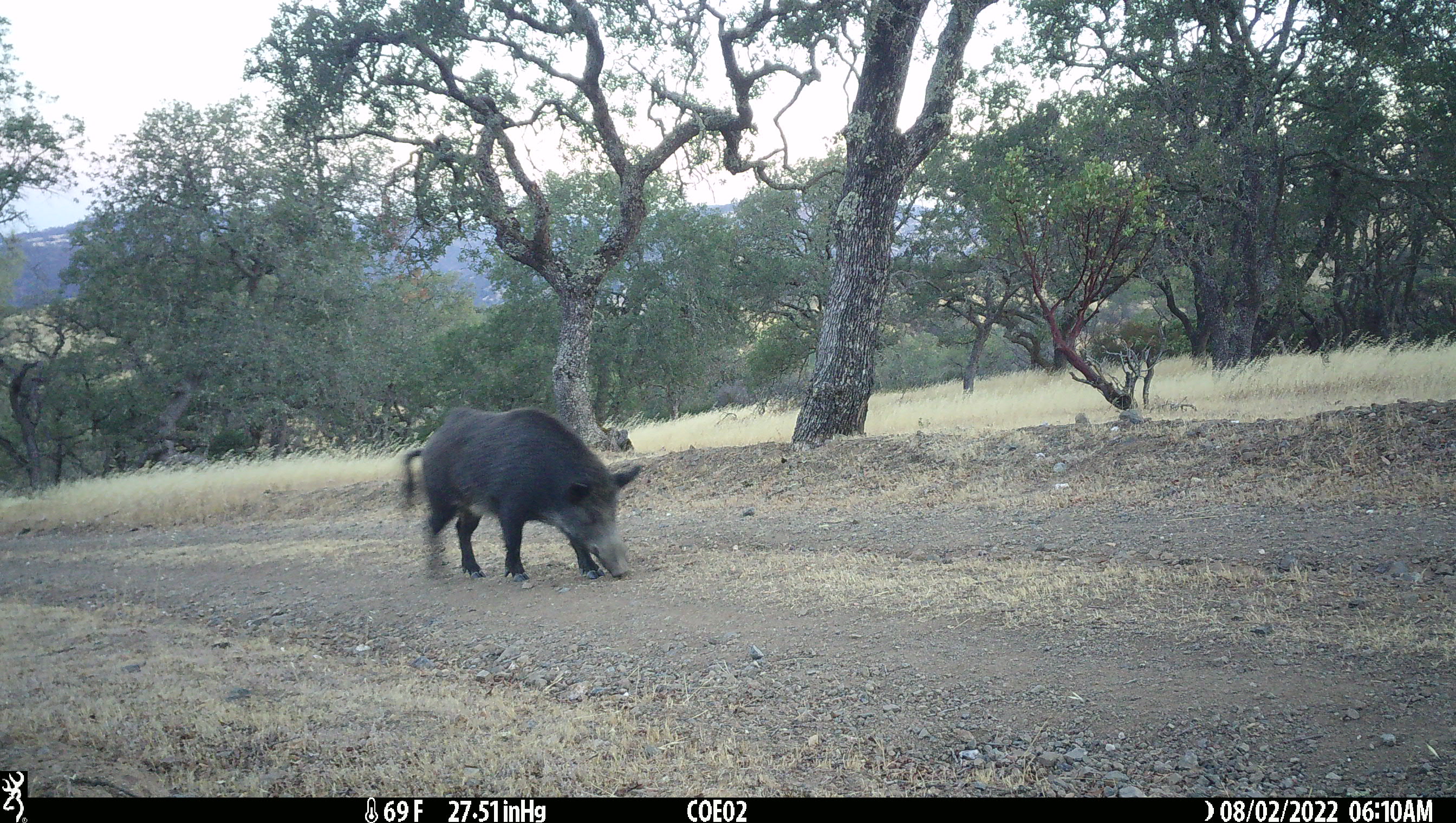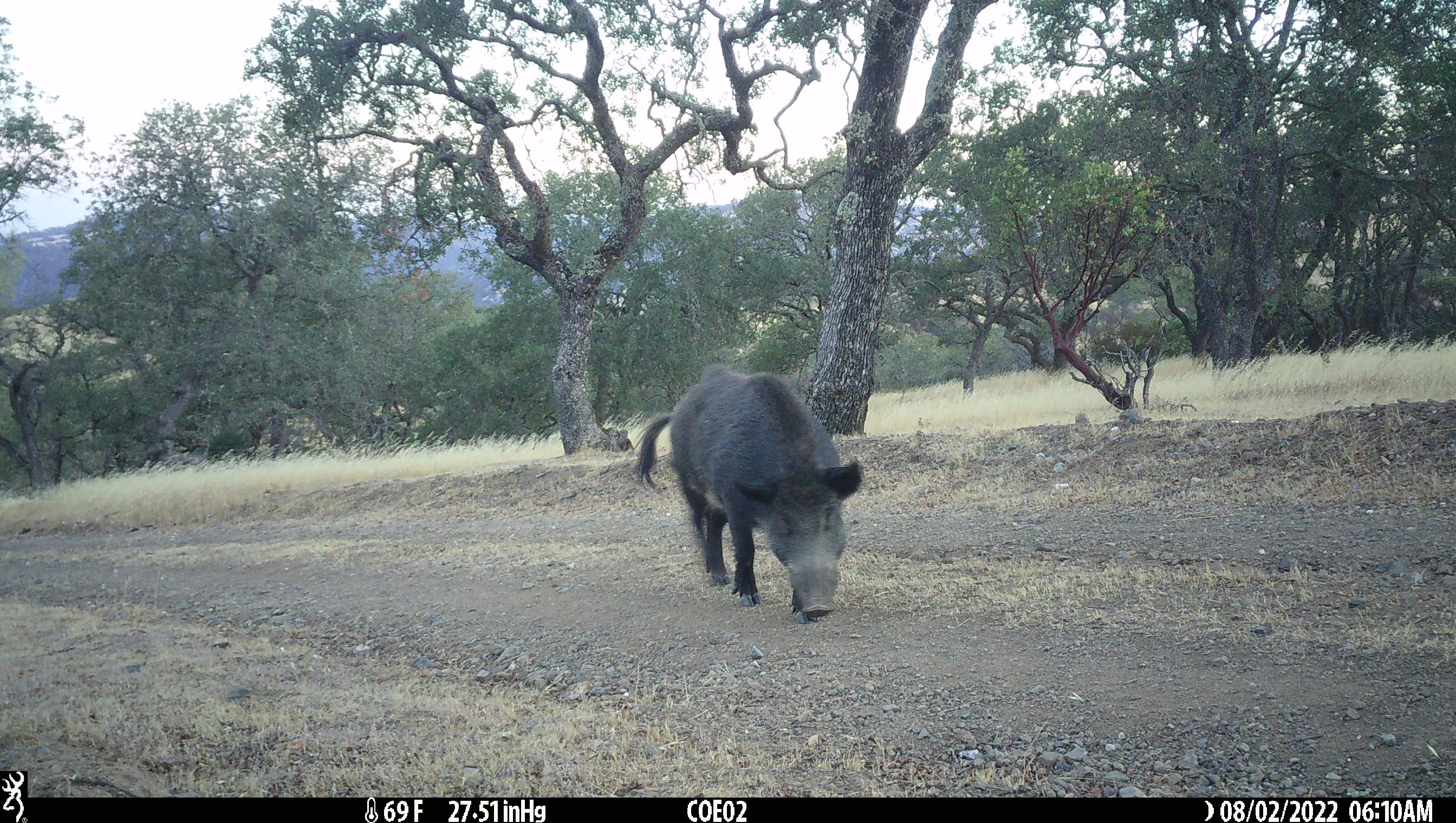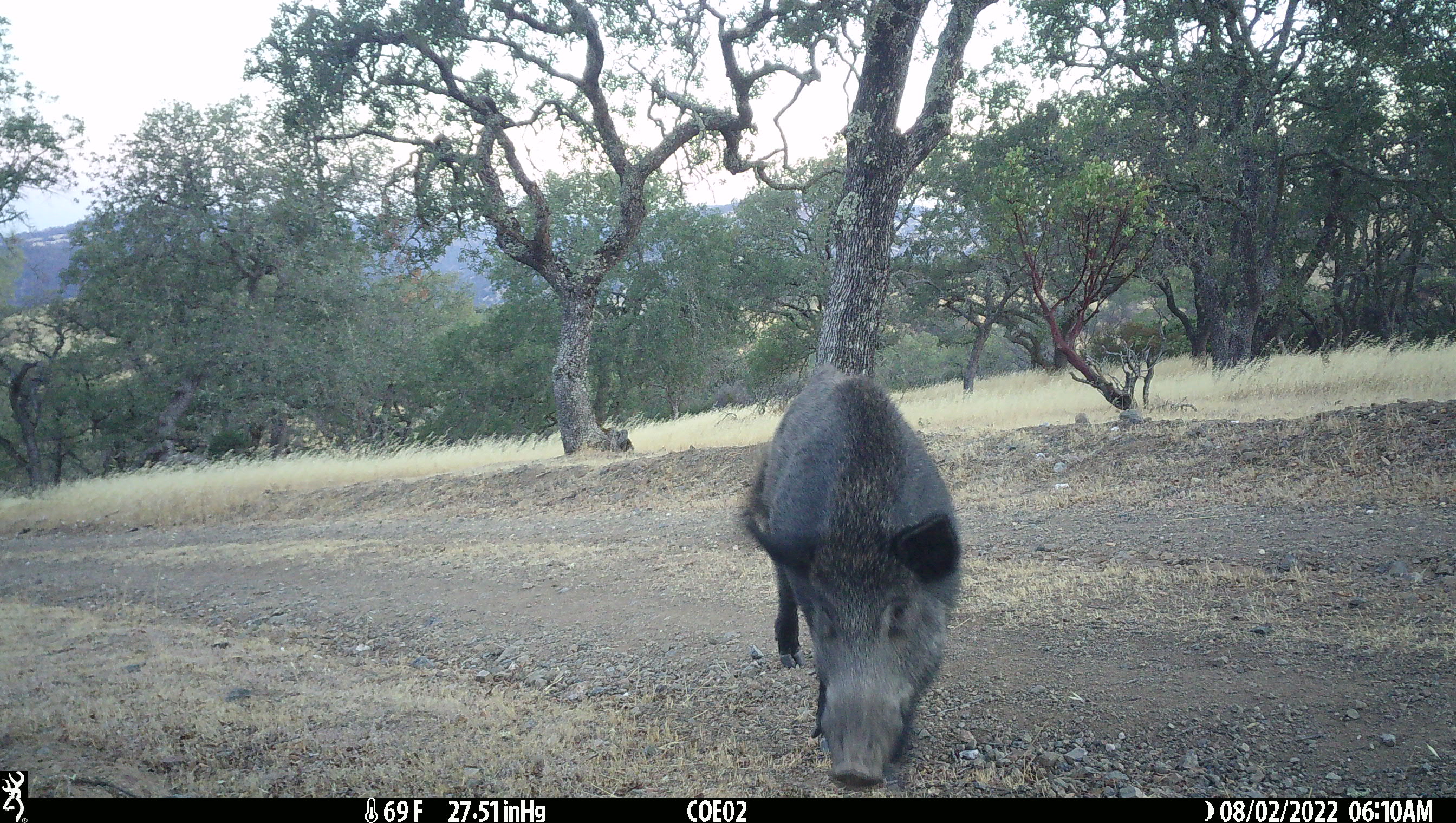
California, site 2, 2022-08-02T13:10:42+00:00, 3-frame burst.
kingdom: Animalia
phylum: Chordata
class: Mammalia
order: Artiodactyla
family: Suidae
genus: Sus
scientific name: Sus scrofa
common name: wild boar